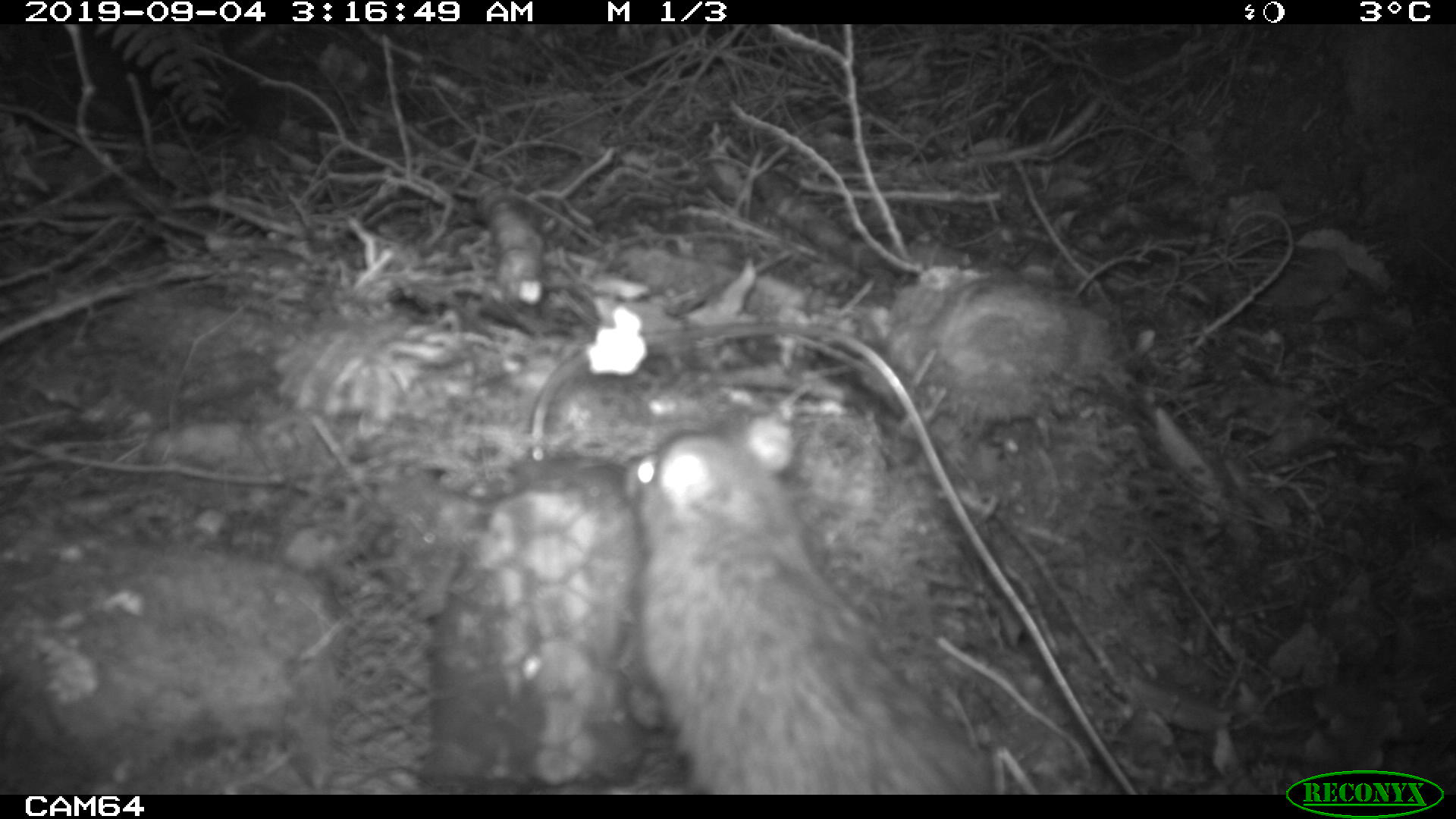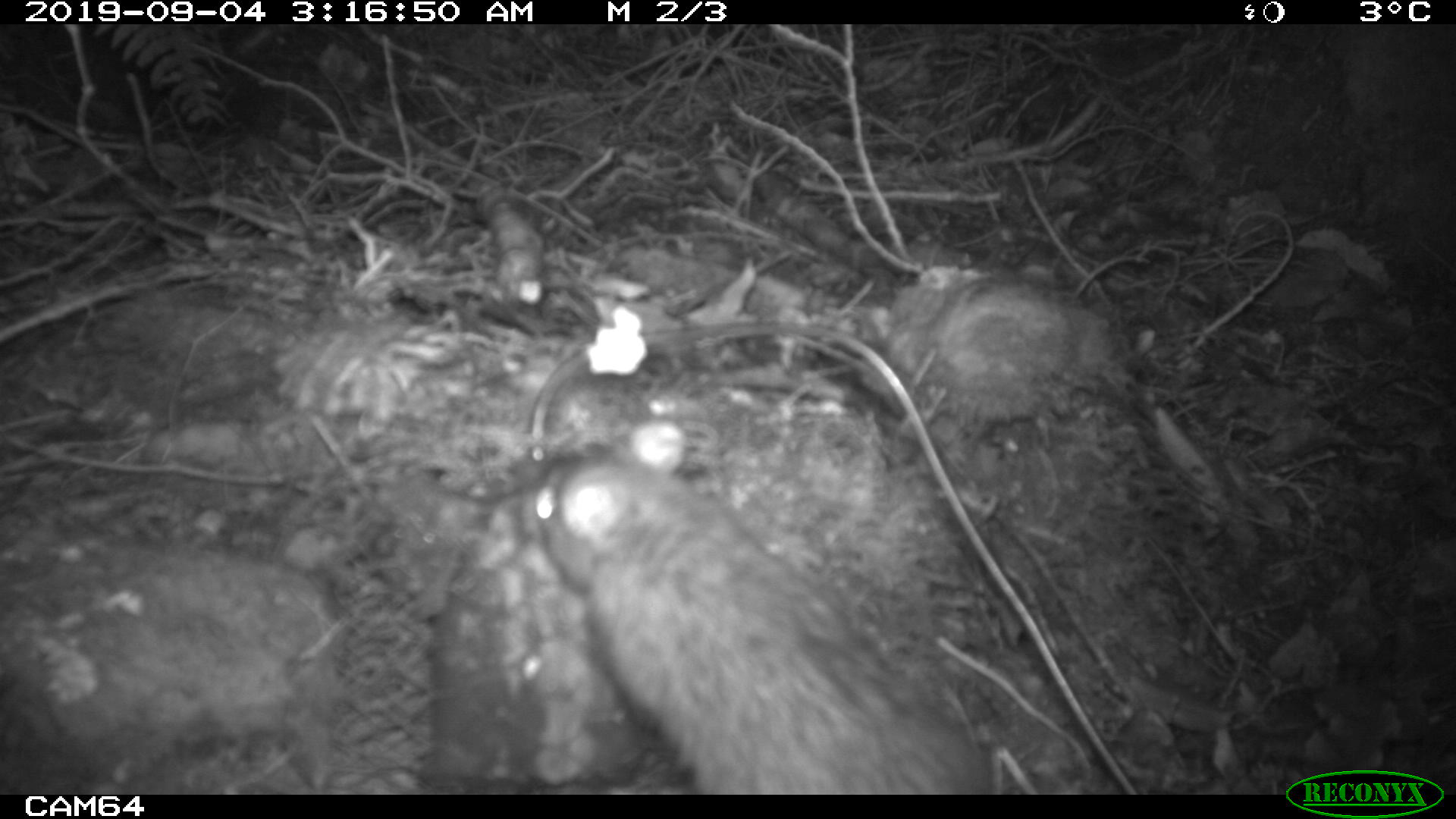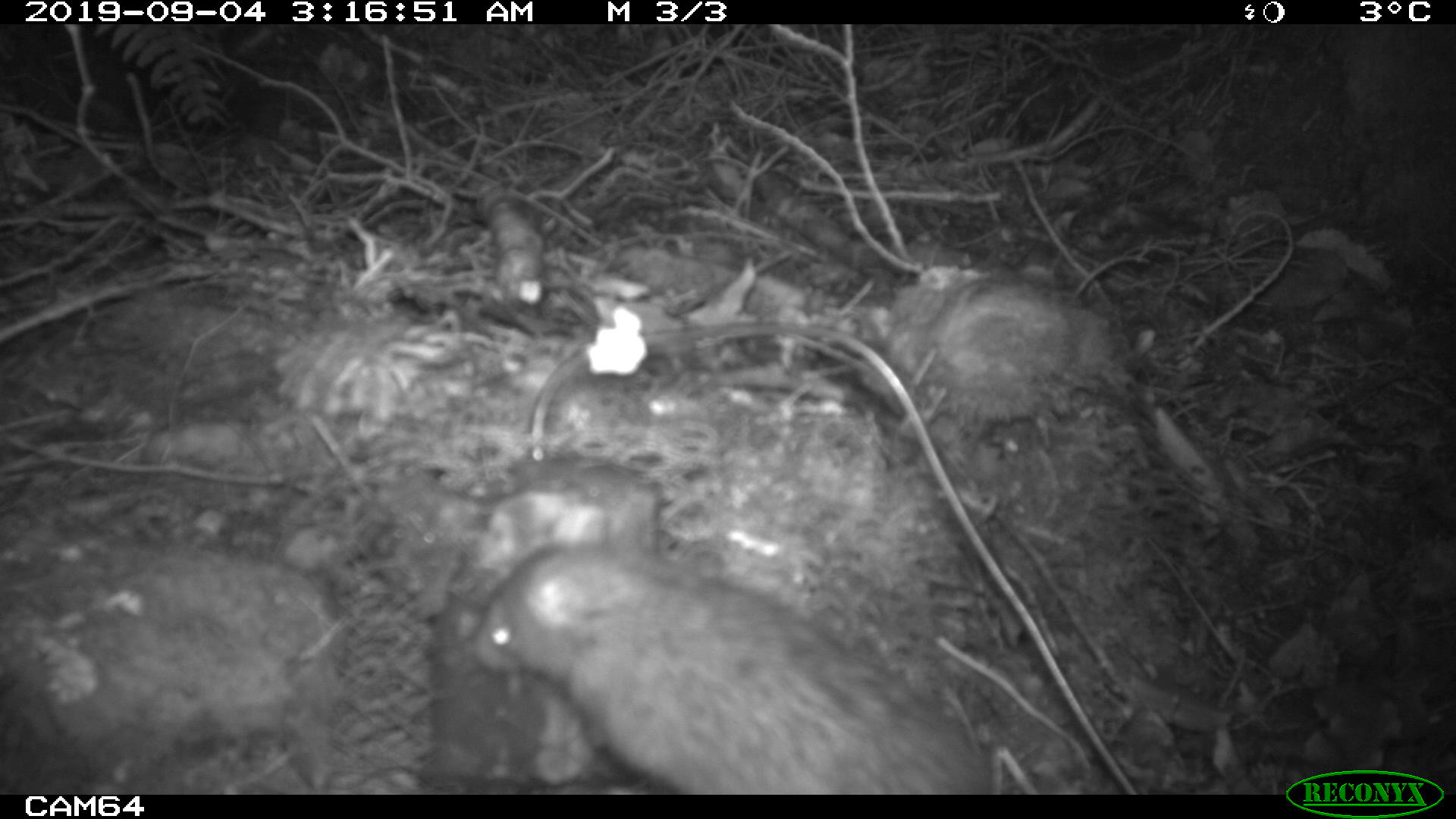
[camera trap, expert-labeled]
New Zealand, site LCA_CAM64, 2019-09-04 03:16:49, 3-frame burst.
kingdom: Animalia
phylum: Chordata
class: Mammalia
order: Rodentia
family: Muridae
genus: Rattus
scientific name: Rattus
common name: rat